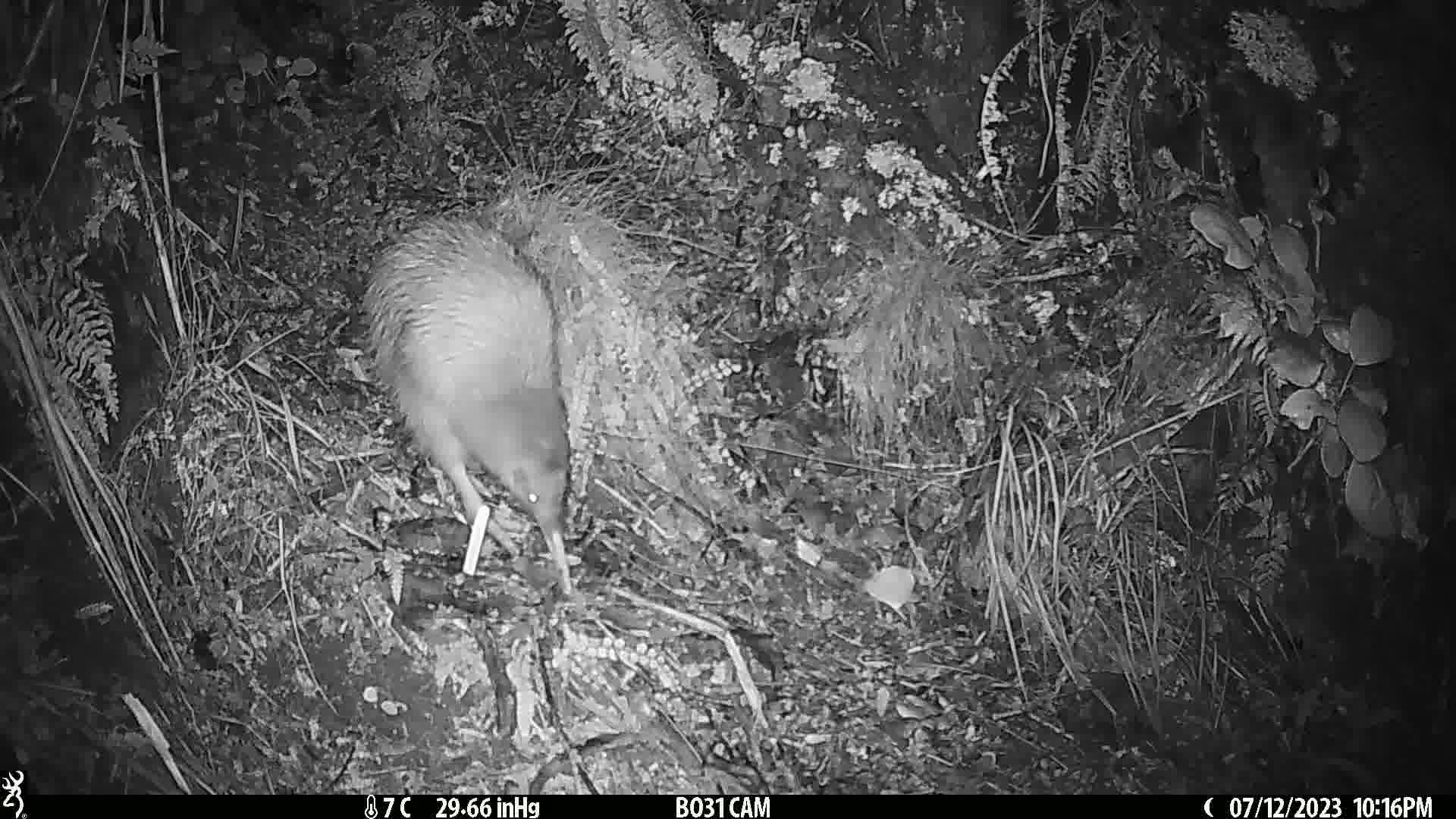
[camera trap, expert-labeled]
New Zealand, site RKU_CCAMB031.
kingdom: Animalia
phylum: Chordata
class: Aves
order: Apterygiformes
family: Apterygidae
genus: Apteryx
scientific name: Apteryx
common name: kiwi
Kiwi (Apteryx).